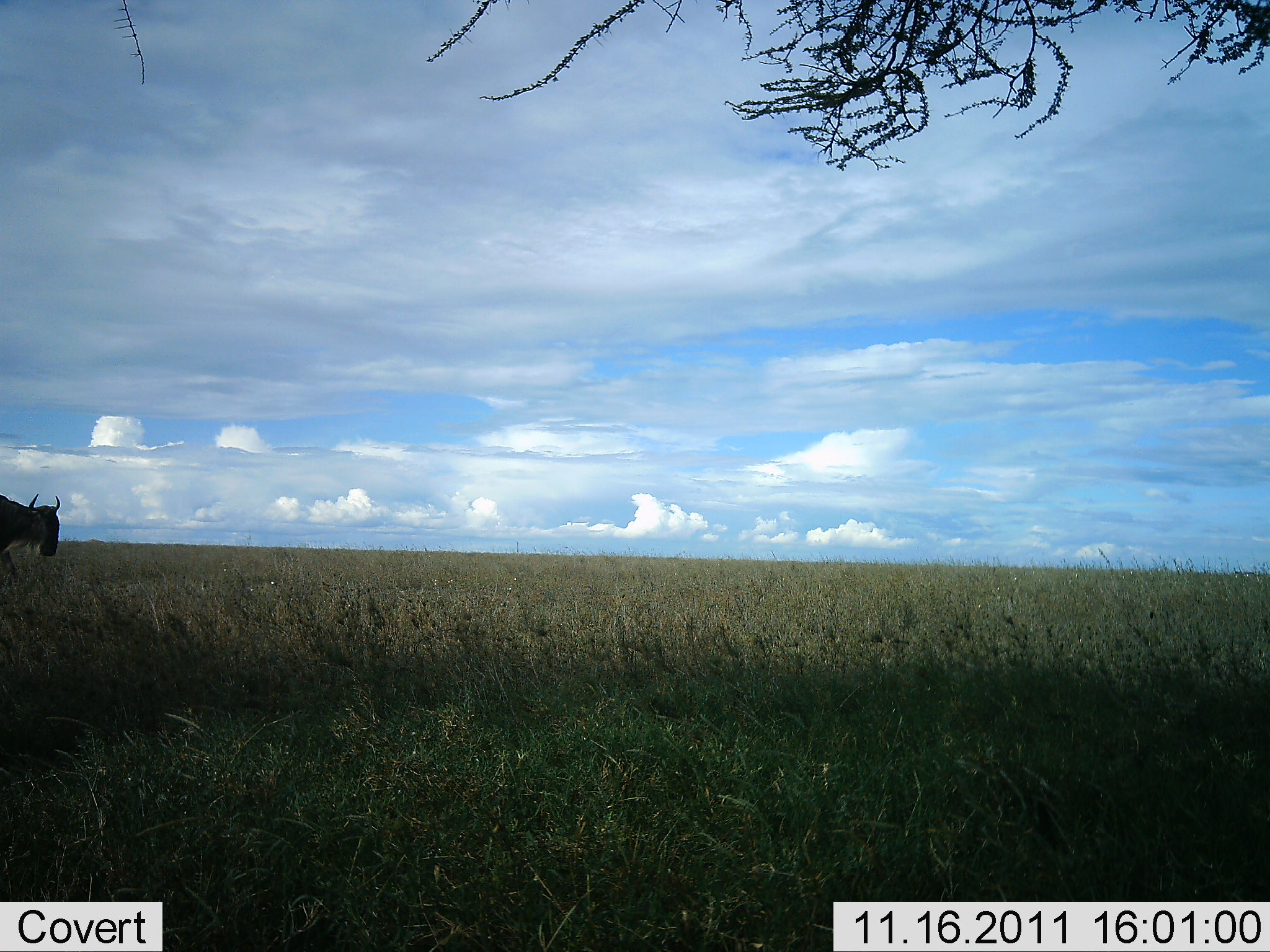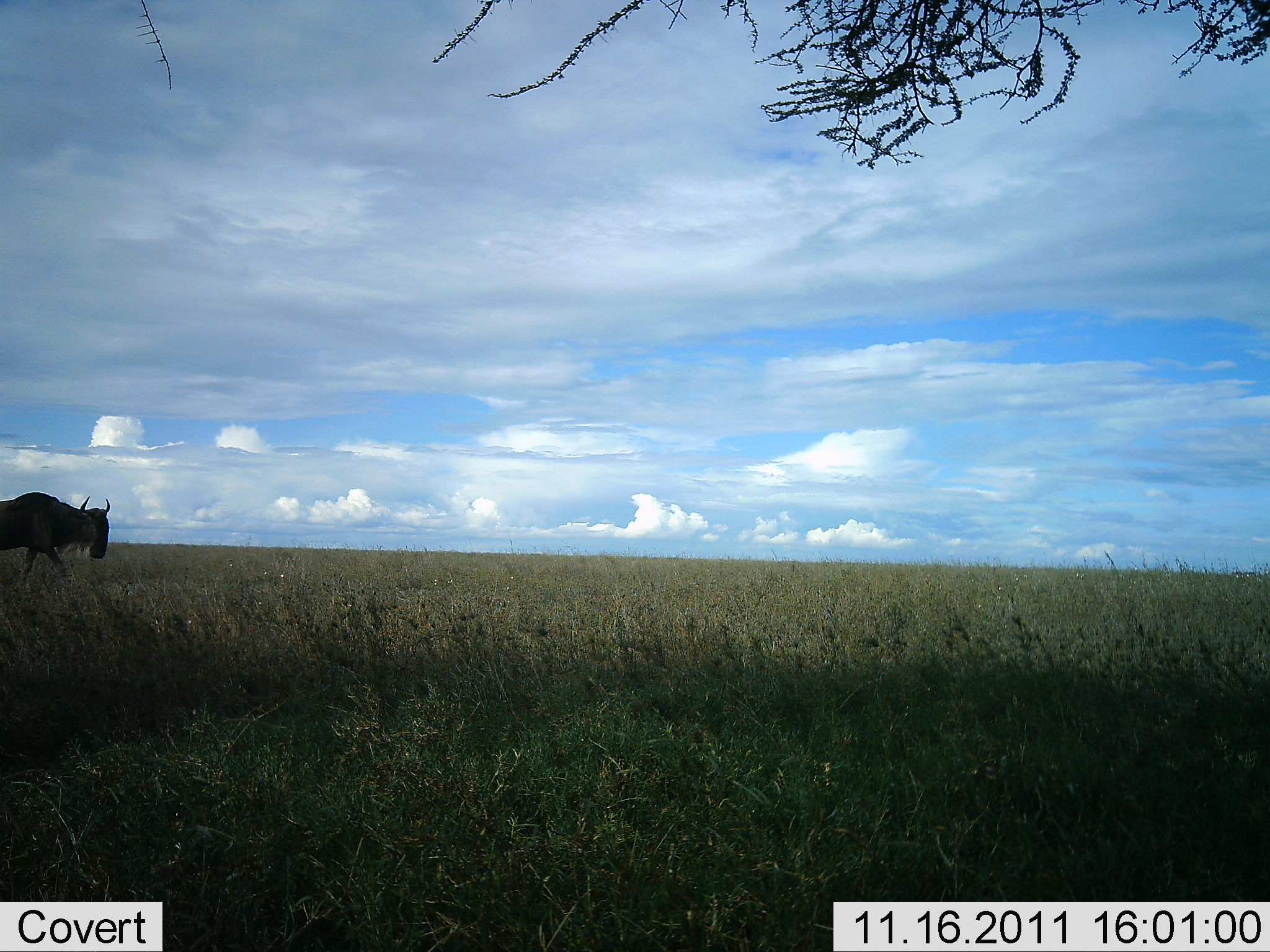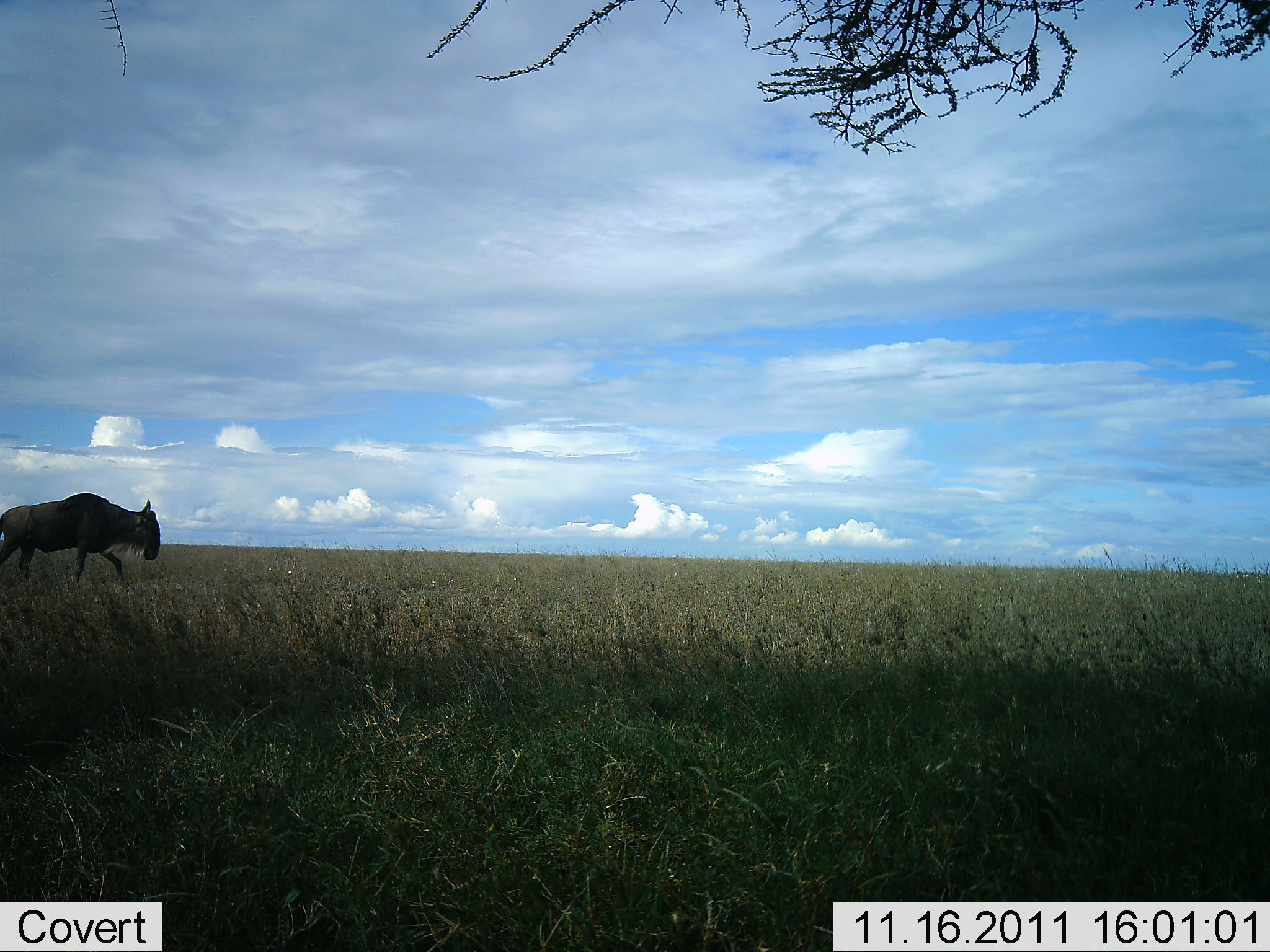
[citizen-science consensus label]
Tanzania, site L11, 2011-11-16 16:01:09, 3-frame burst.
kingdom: Animalia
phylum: Chordata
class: Mammalia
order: Artiodactyla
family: Bovidae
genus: Connochaetes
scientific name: Connochaetes taurinus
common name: blue wildebeest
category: wildebeest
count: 1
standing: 0%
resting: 0%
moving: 100%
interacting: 0%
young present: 0%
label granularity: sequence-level